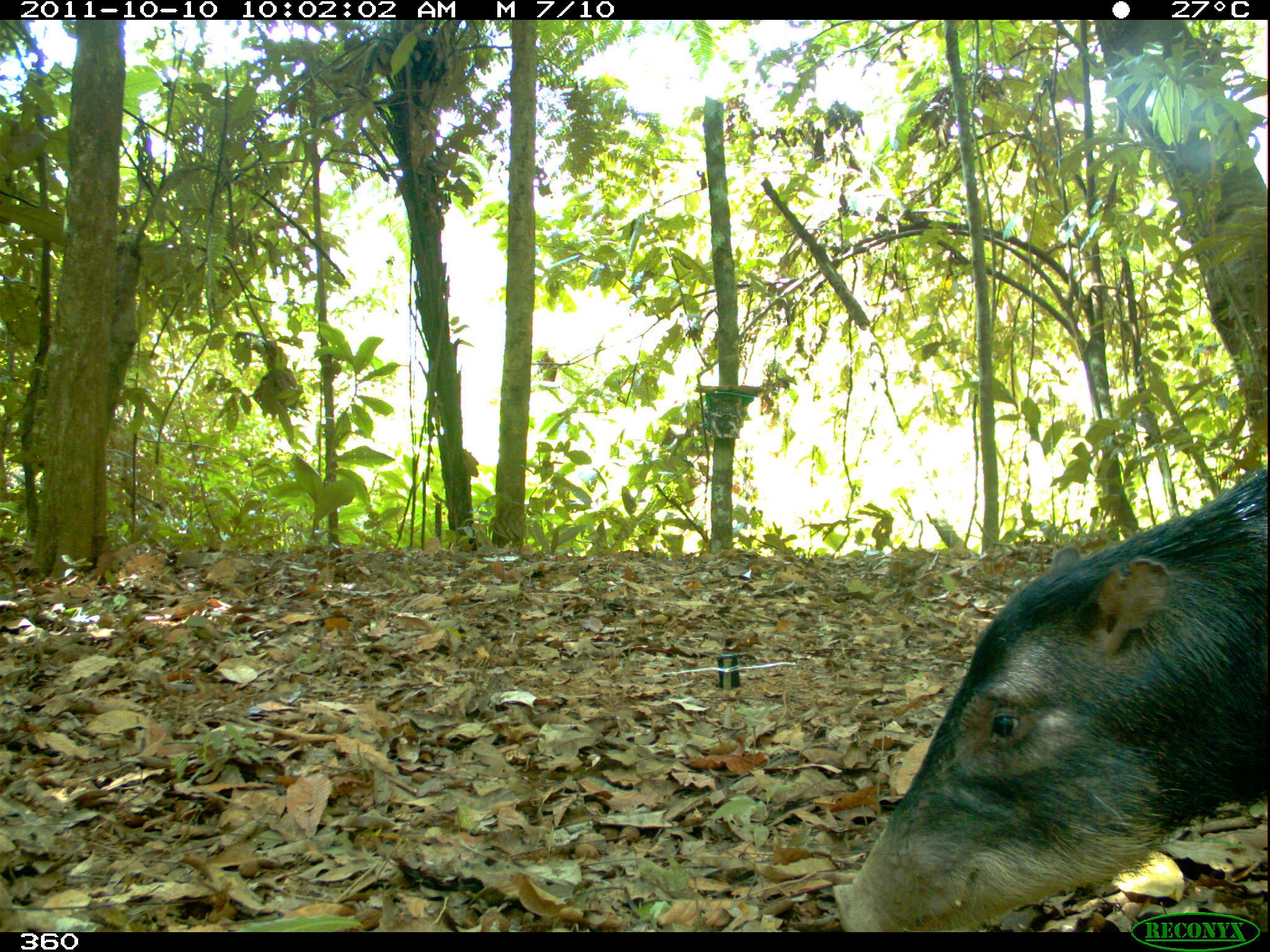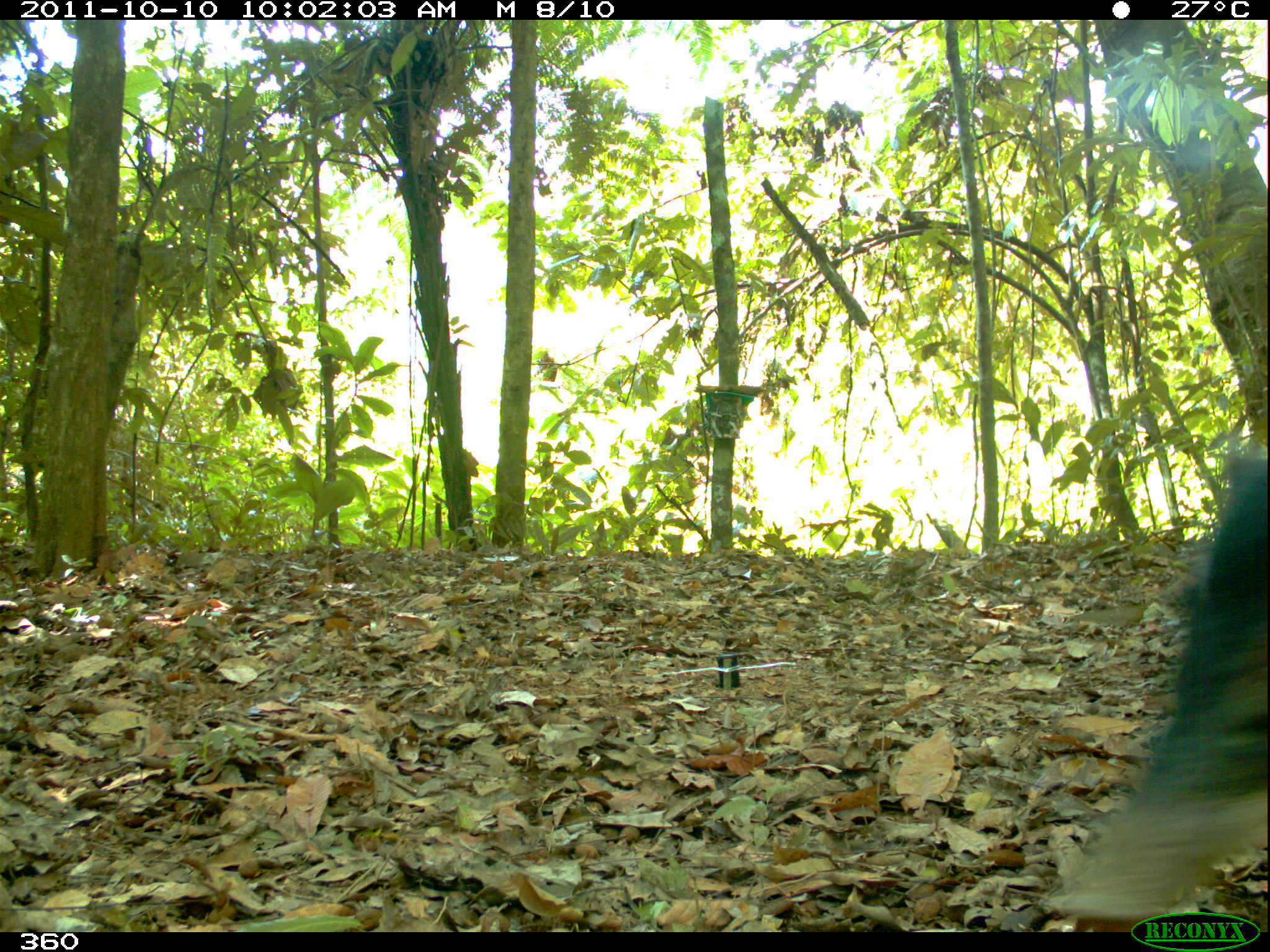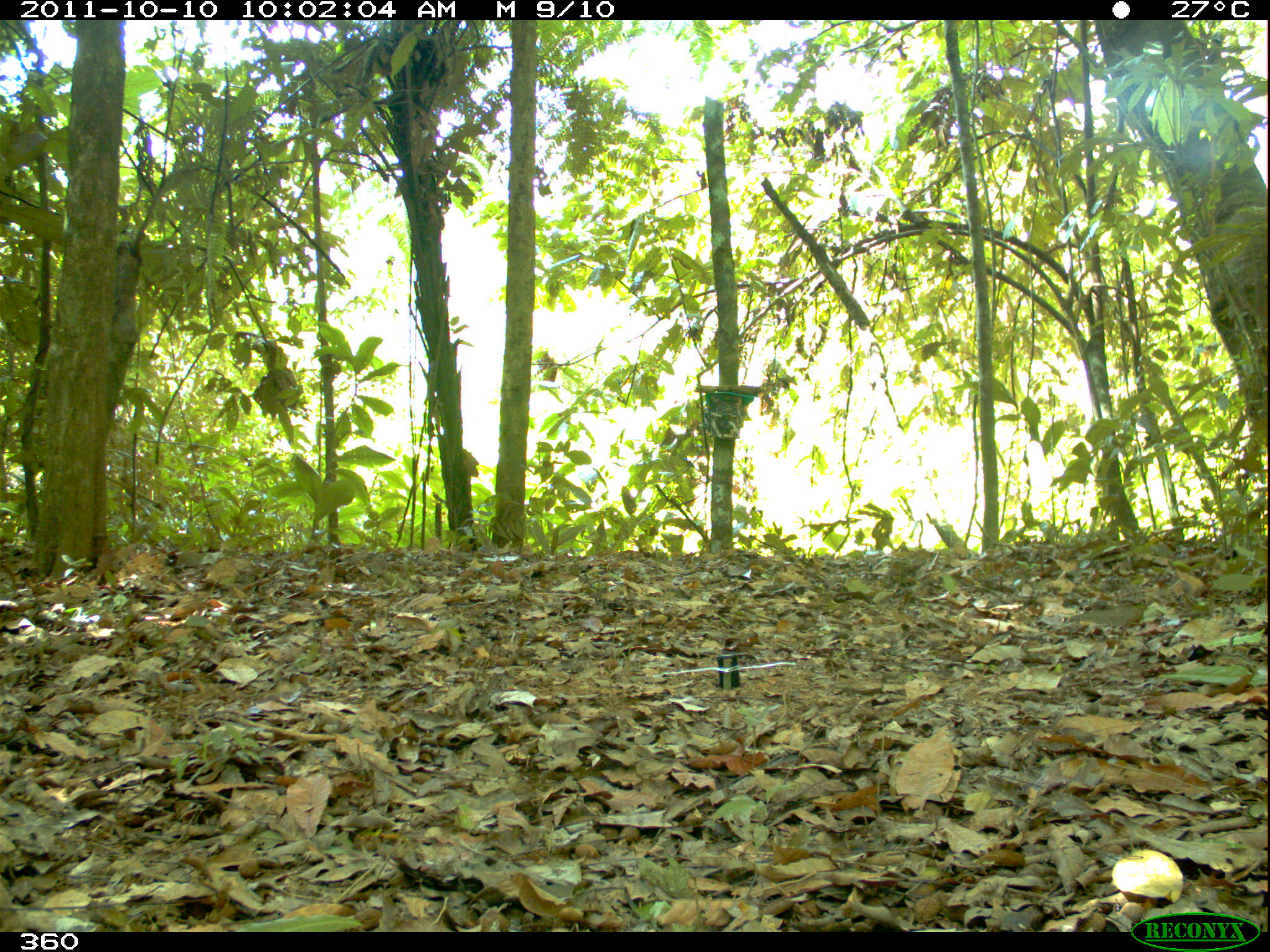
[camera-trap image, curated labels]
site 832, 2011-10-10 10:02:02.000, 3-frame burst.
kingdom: Animalia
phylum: Chordata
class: Mammalia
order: Artiodactyla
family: Tayassuidae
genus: Tayassu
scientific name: Tayassu pecari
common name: white-lipped peccary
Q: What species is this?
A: Tayassu pecari (white-lipped peccary).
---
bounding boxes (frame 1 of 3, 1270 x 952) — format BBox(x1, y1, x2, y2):
tayassu pecari: BBox(831, 464, 1270, 932)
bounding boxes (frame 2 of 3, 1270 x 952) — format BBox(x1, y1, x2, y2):
tayassu pecari: BBox(1057, 430, 1270, 924)